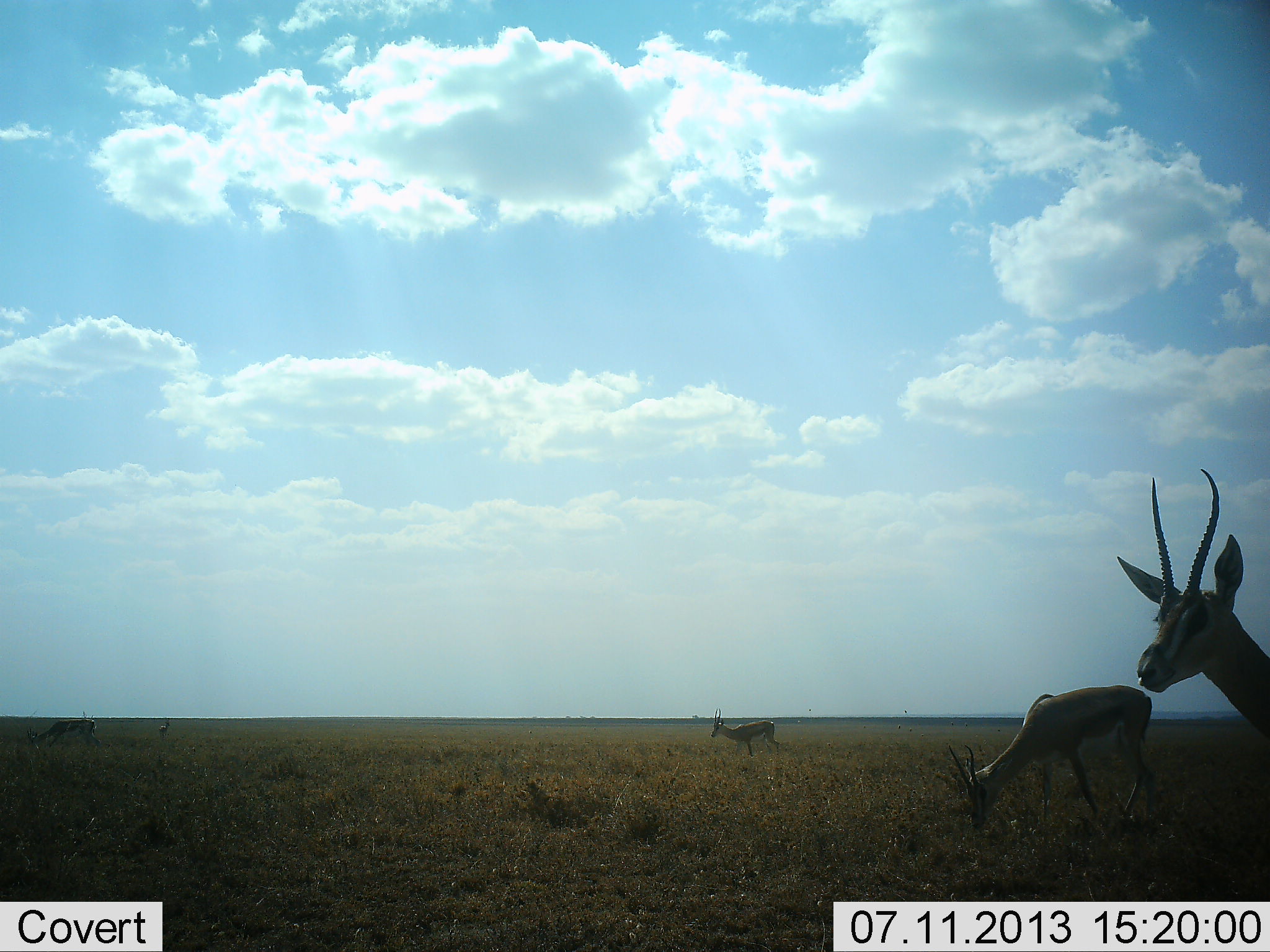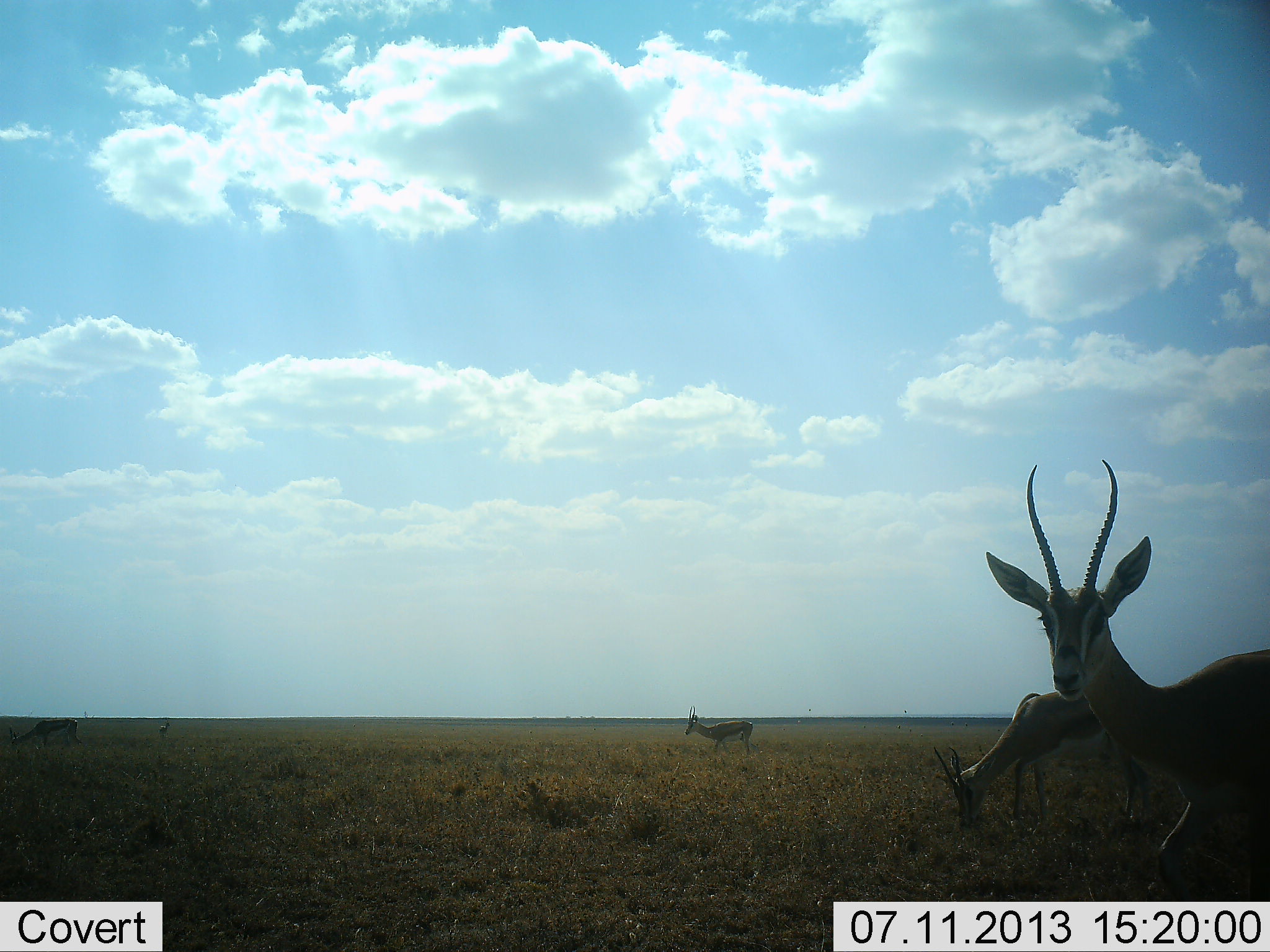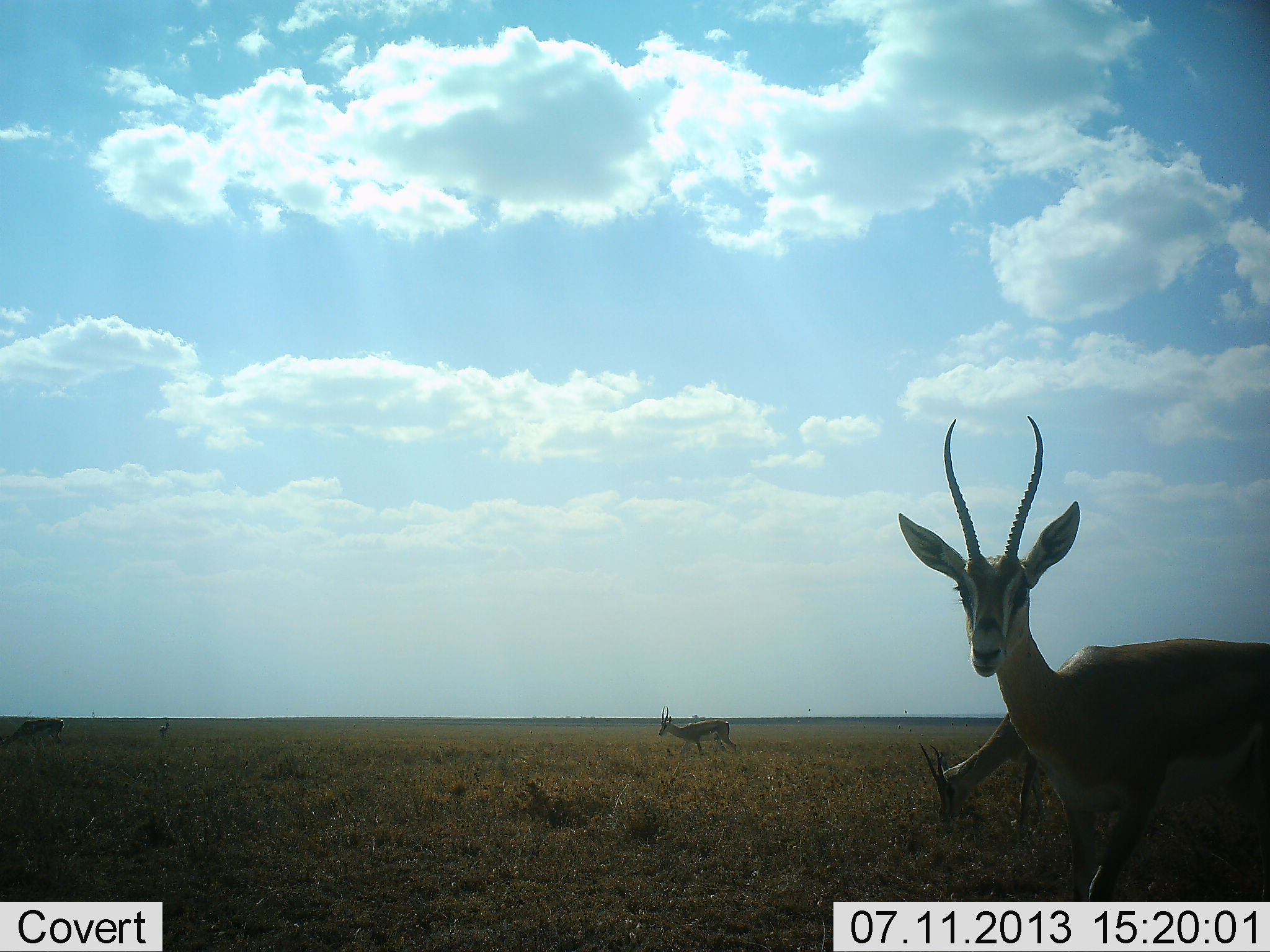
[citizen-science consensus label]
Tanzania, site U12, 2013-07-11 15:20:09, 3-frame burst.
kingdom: Animalia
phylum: Chordata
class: Mammalia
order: Artiodactyla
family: Bovidae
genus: Eudorcas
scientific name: Eudorcas thomsonii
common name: thomson's gazelle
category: gazellethomsons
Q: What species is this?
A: Gazellethomsons (thomson's gazelle) (Eudorcas thomsonii).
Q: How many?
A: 4.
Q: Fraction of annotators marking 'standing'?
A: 56%.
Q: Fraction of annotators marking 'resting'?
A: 0%.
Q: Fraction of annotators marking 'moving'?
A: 61%.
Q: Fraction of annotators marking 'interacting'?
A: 6%.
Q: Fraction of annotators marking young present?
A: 0%.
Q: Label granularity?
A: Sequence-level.